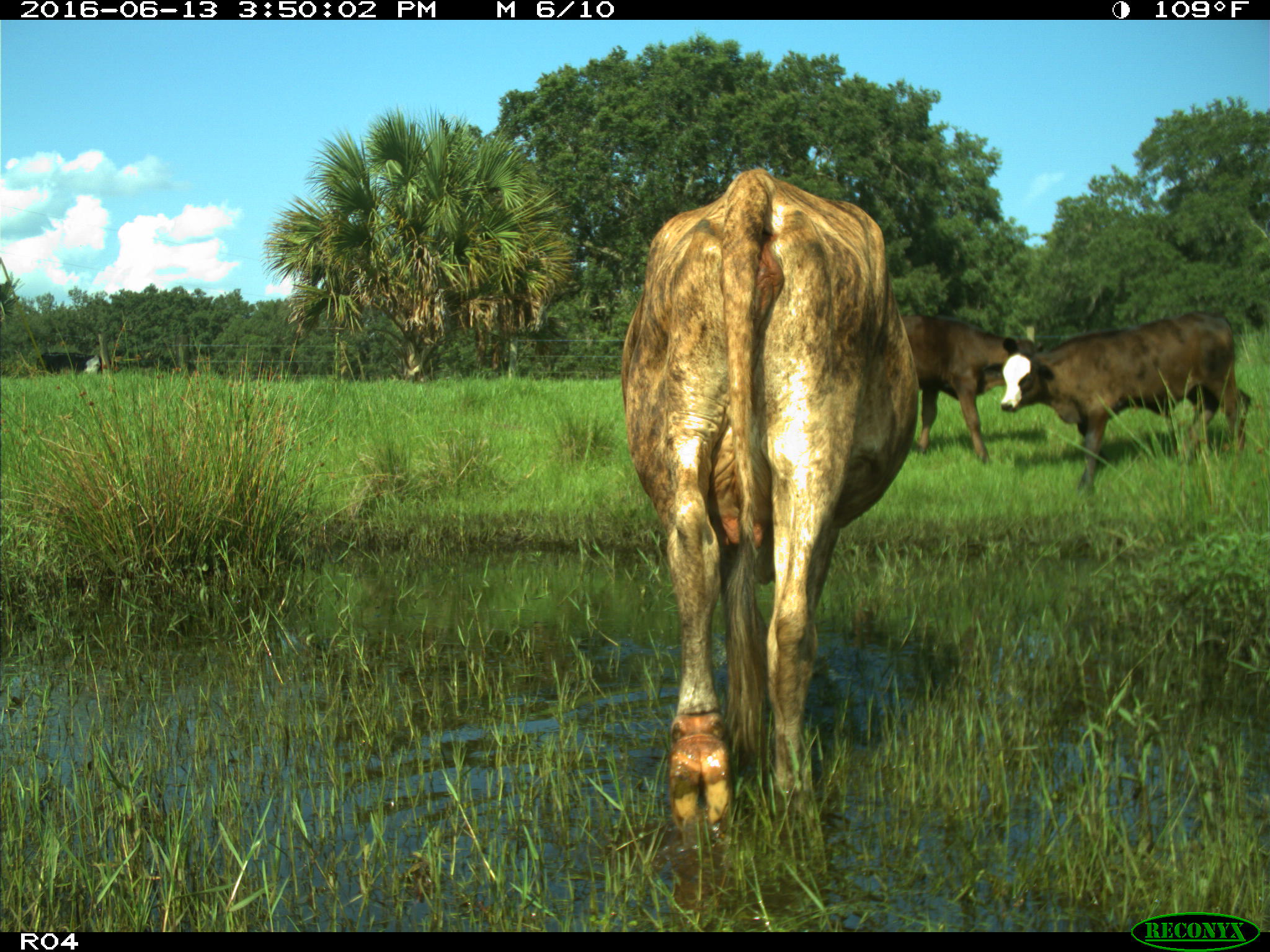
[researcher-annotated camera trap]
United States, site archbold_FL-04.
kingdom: Animalia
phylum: Chordata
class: Mammalia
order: Artiodactyla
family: Bovidae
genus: Bos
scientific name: Bos taurus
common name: domestic cow